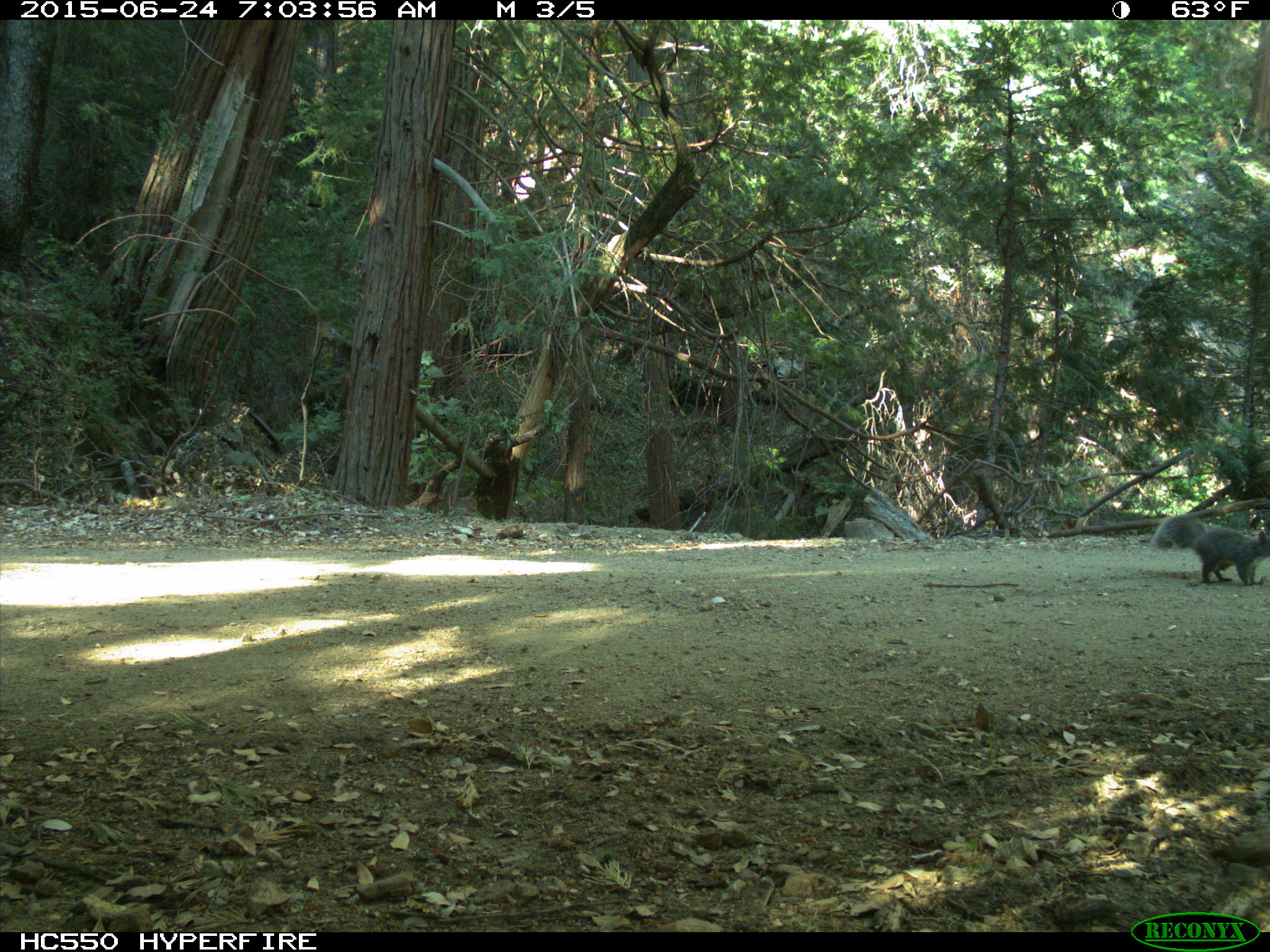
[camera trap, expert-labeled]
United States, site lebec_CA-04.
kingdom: Animalia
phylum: Chordata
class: Mammalia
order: Rodentia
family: Sciuridae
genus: Sciurus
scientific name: Sciurus carolinensis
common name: eastern gray squirrel